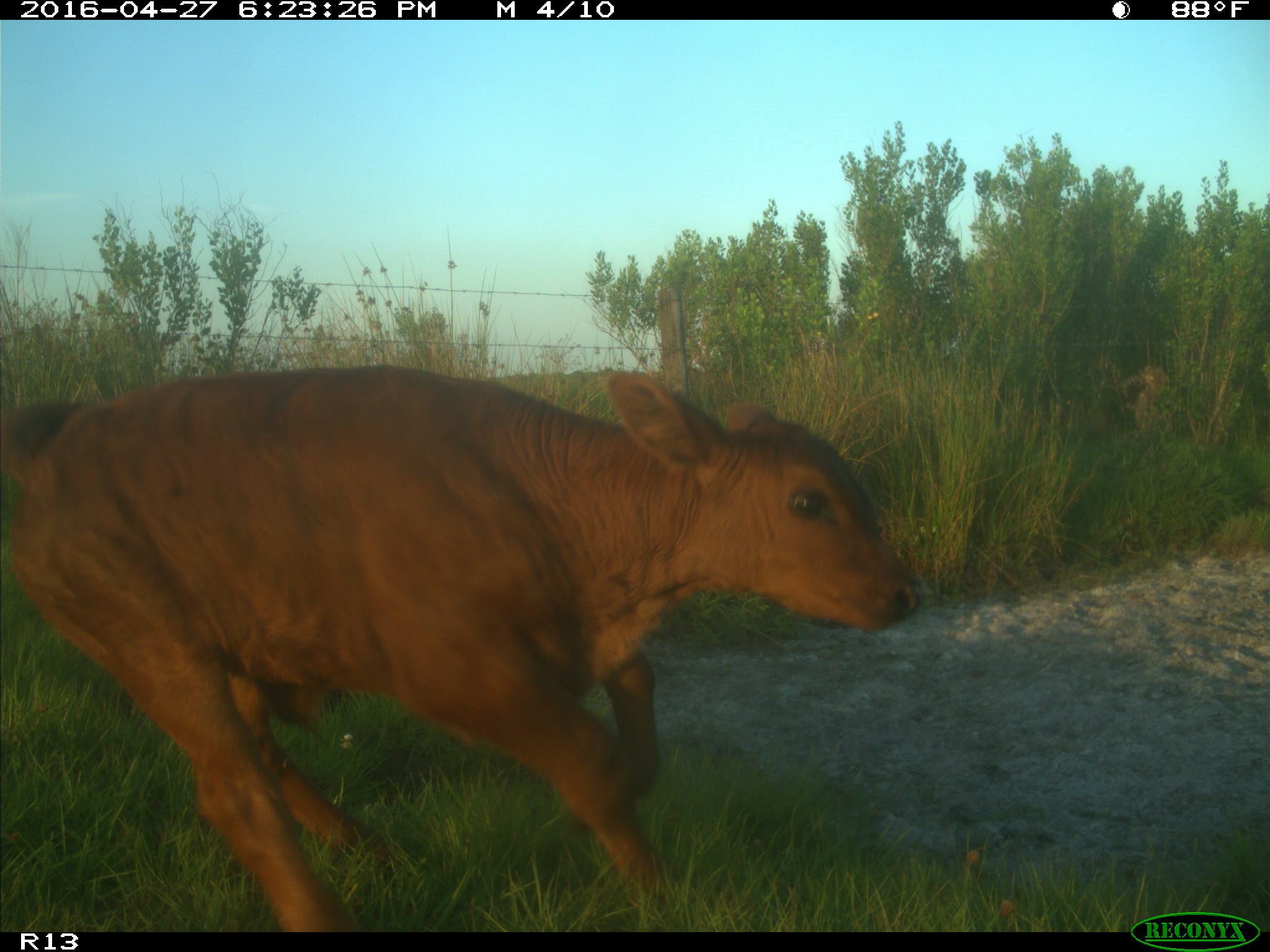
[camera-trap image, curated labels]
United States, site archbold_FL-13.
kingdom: Animalia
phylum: Chordata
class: Mammalia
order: Artiodactyla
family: Bovidae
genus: Bos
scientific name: Bos taurus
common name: domestic cow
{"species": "Bos taurus (domestic cow)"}